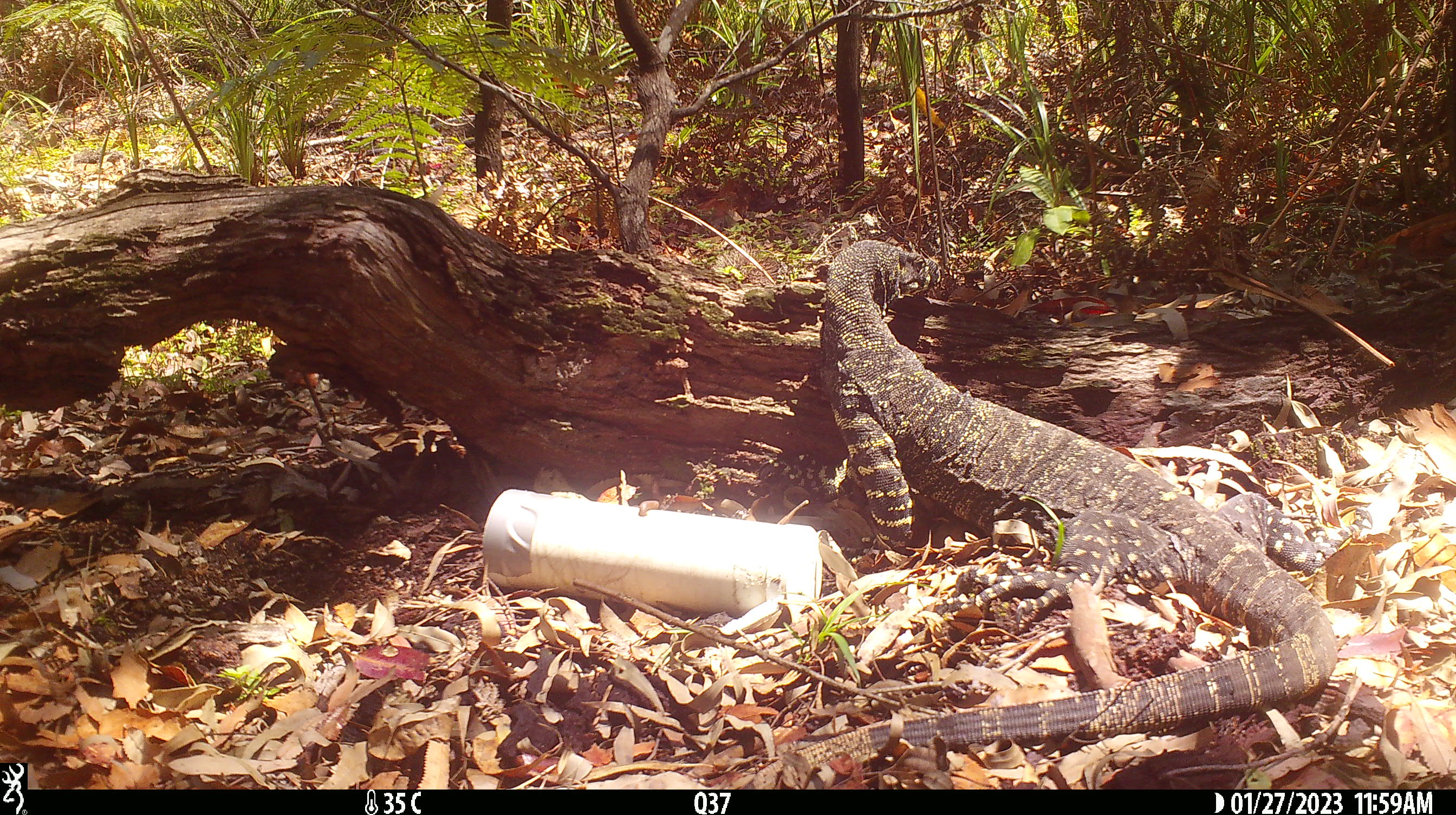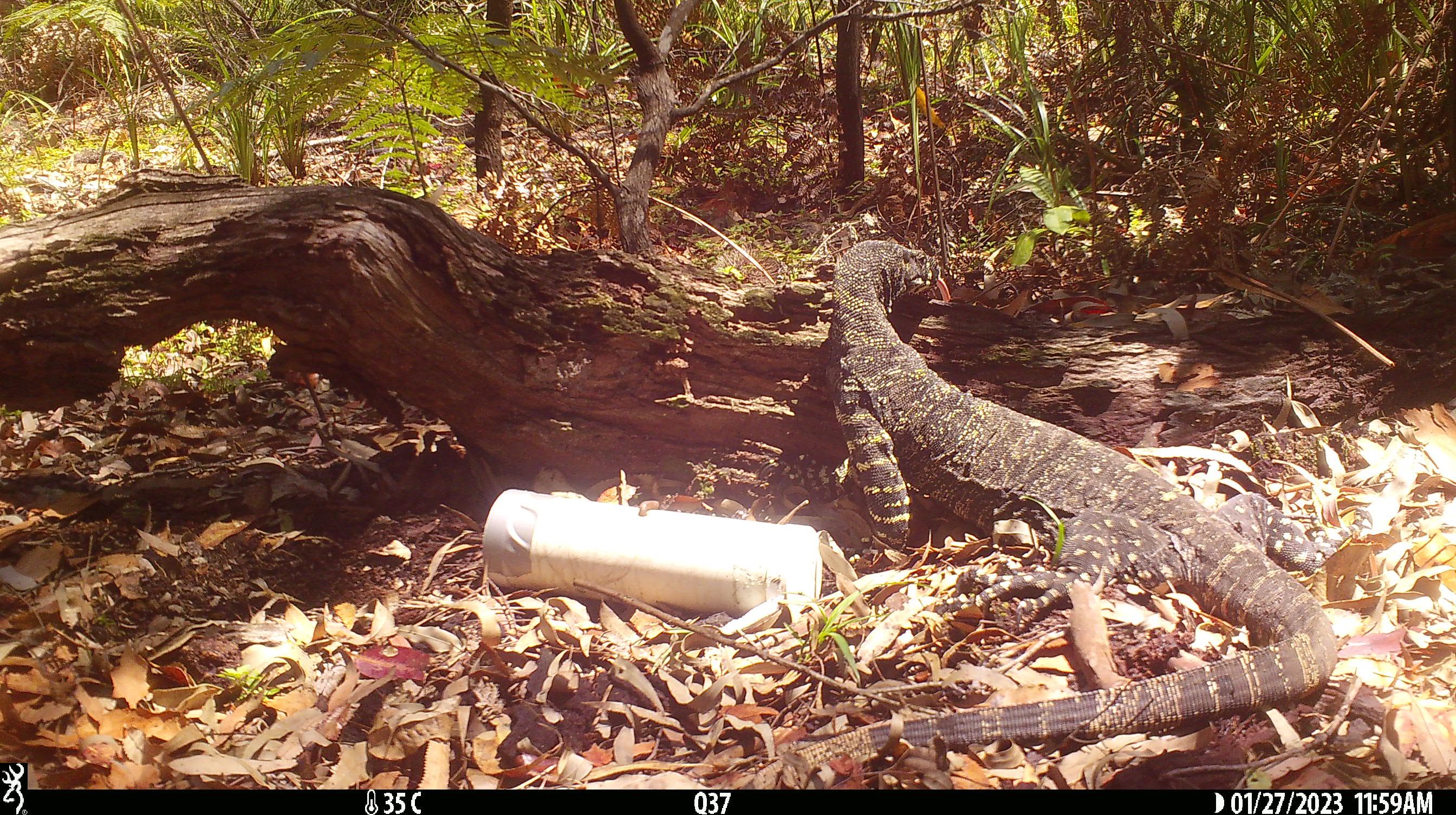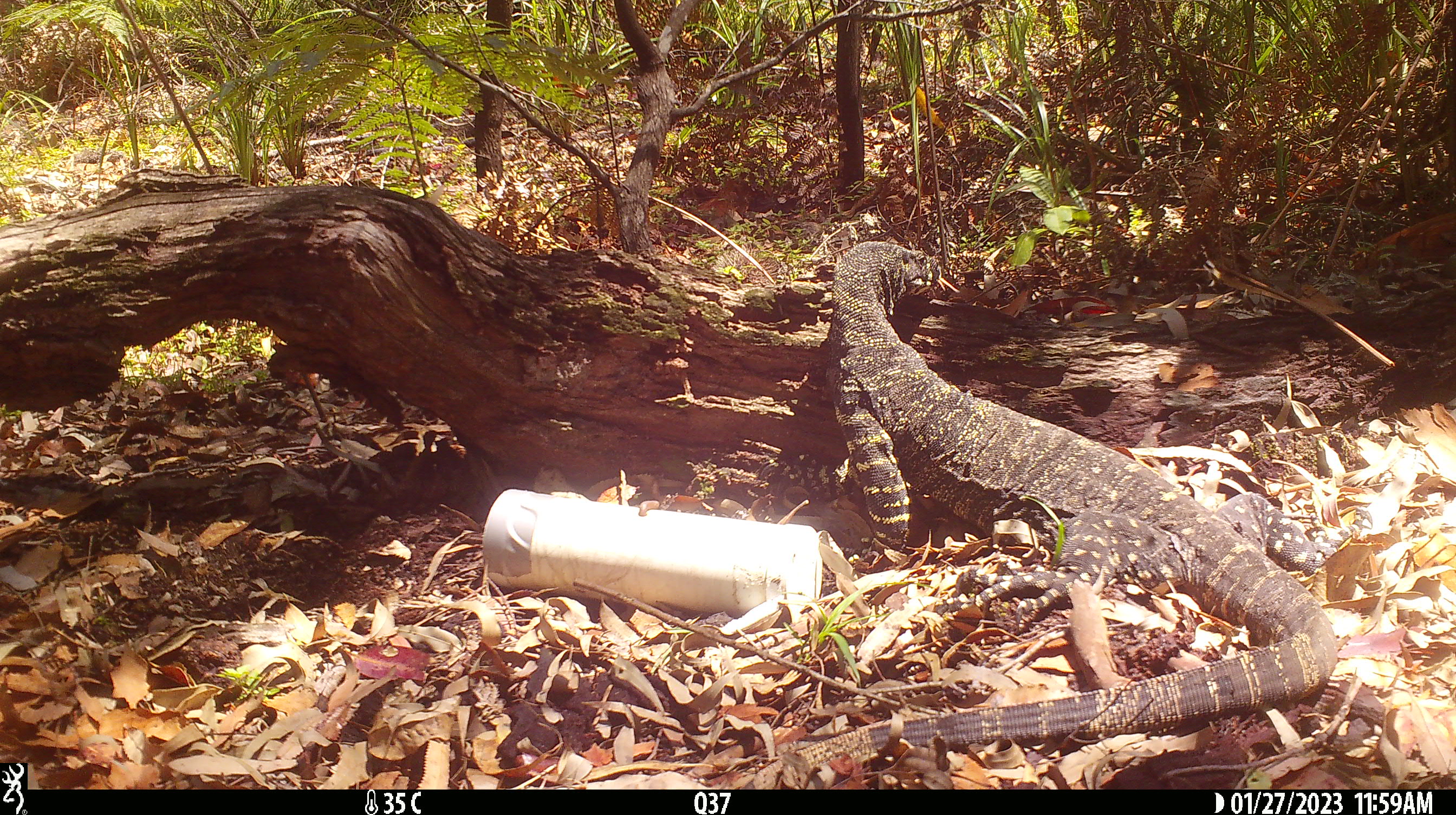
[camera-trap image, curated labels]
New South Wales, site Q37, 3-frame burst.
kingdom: Animalia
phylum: Chordata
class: Reptilia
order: Squamata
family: Varanidae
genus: Varanus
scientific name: Varanus varius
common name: lace monitor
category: goanna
Goanna (lace monitor) (Varanus varius).